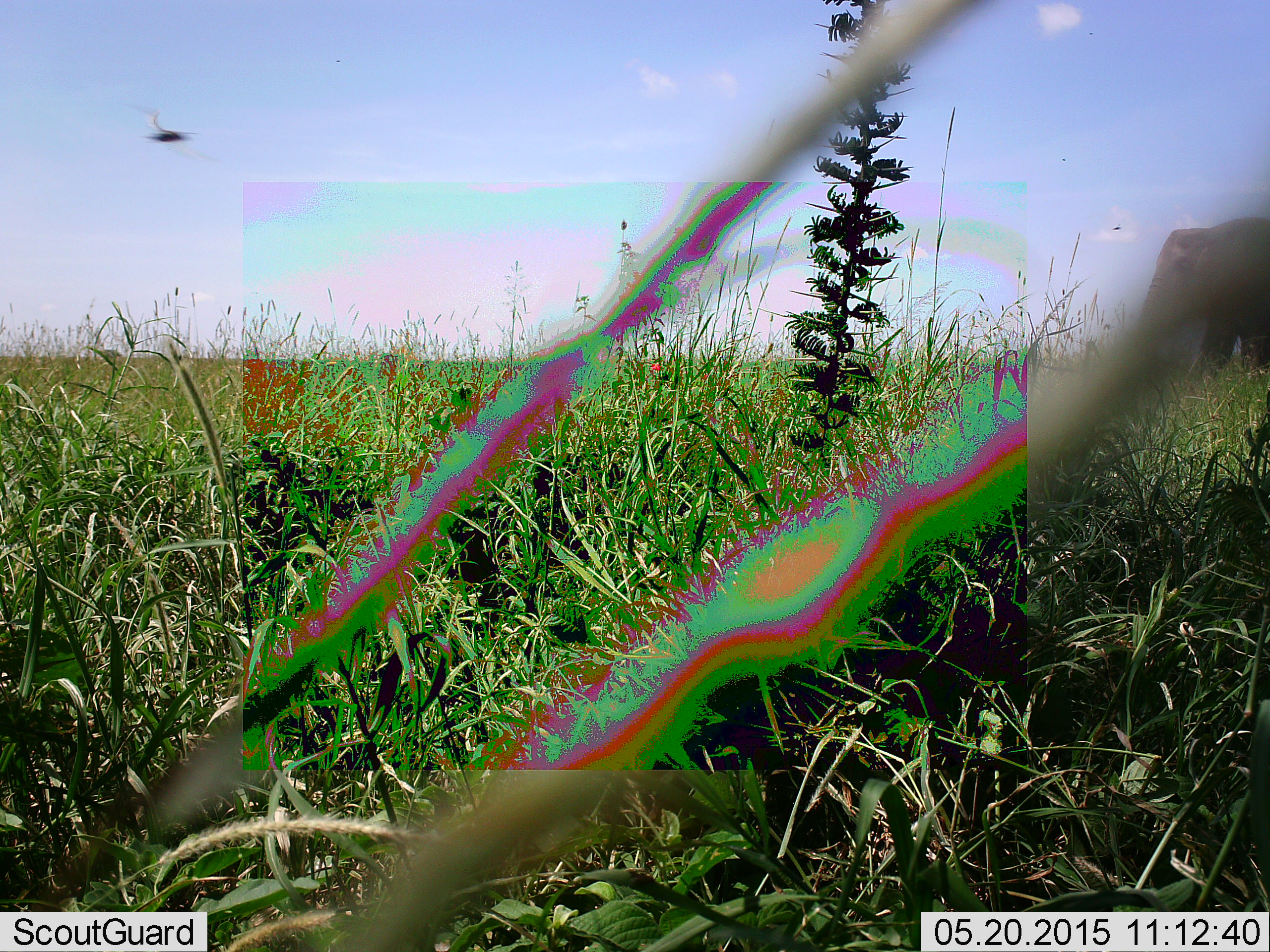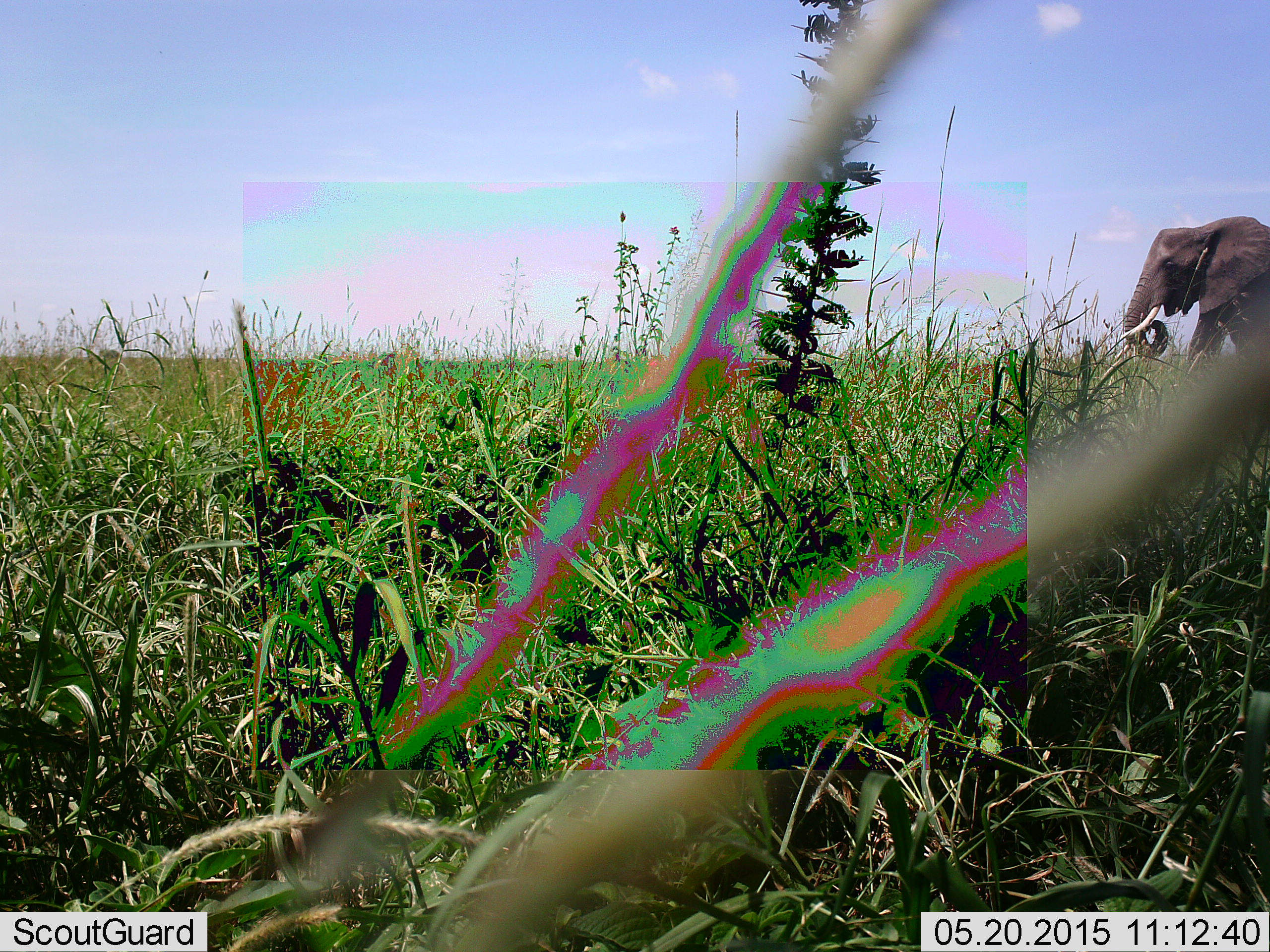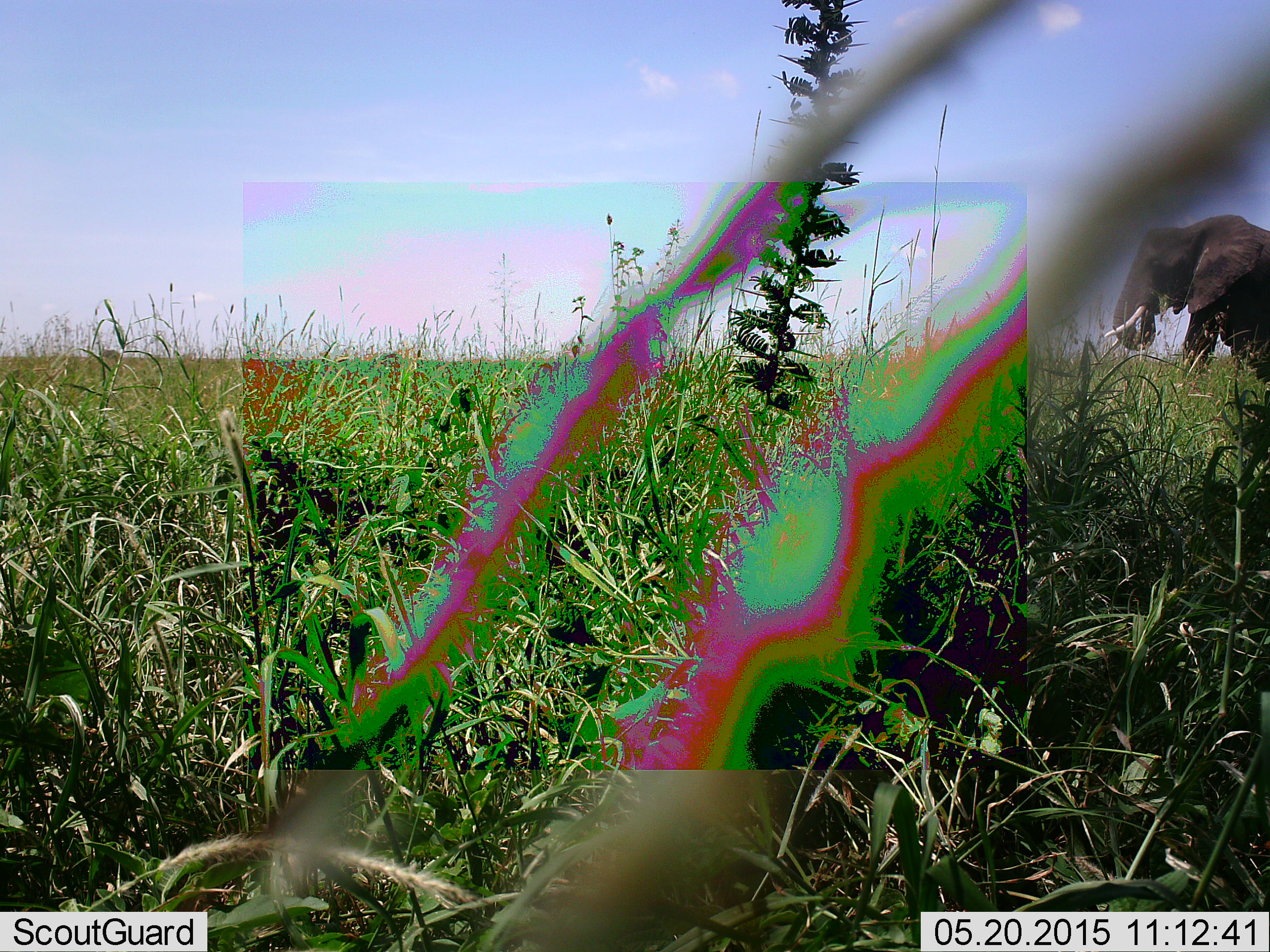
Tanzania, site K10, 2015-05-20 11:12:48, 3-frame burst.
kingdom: Animalia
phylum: Chordata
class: Mammalia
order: Proboscidea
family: Elephantidae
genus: Loxodonta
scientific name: Loxodonta africana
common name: african bush elephant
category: elephant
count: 1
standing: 14%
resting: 0%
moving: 71%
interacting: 0%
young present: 0%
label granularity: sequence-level